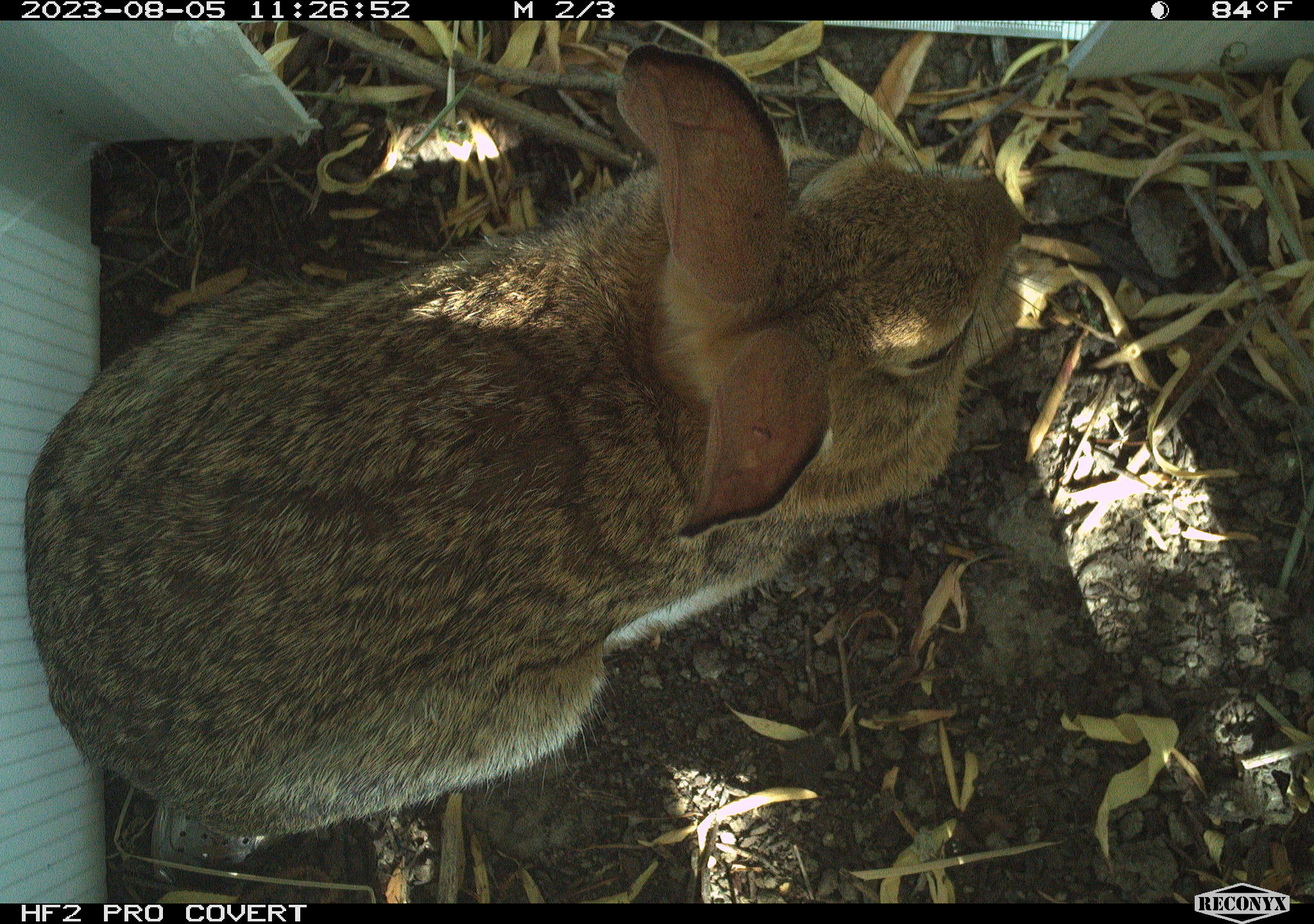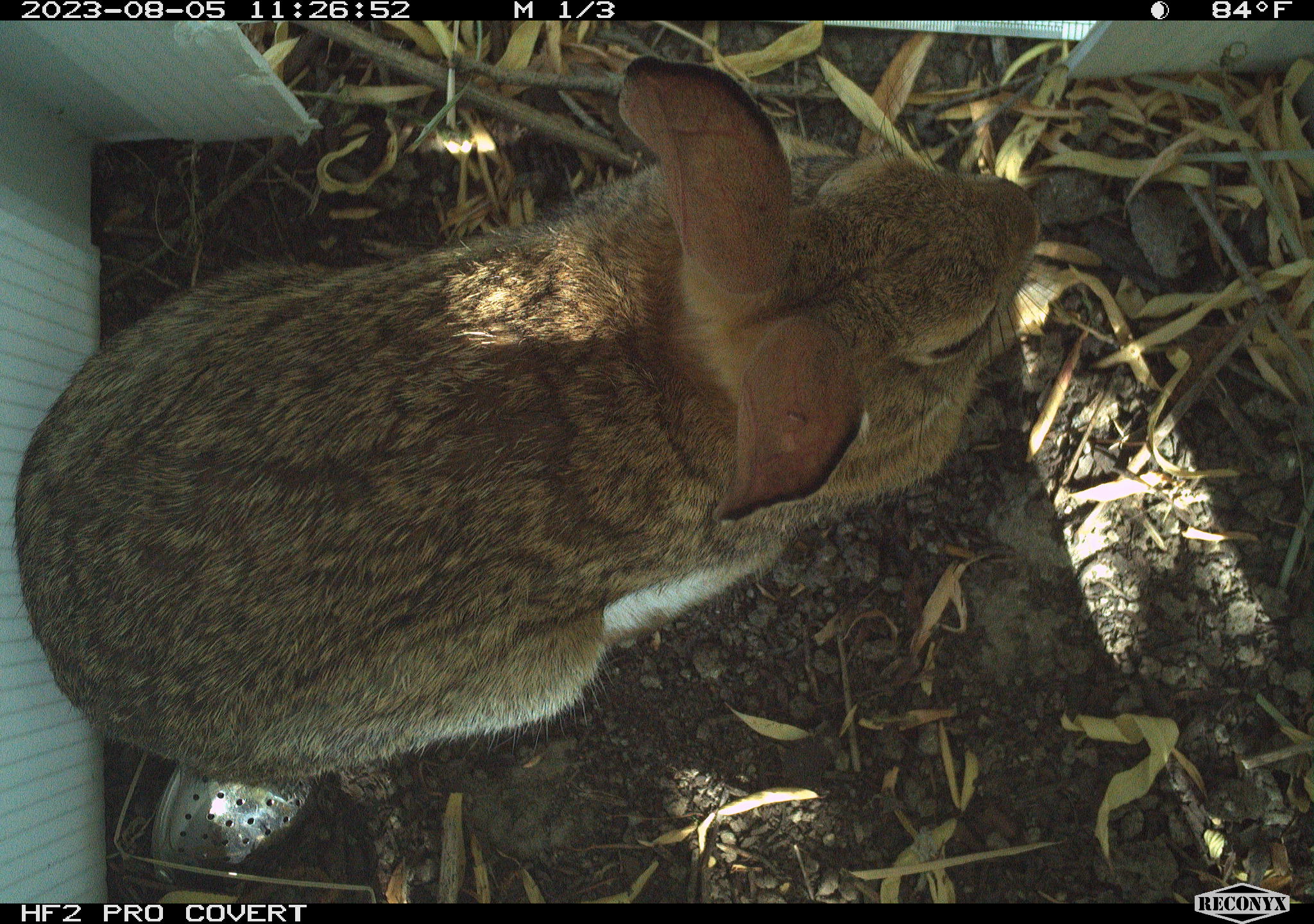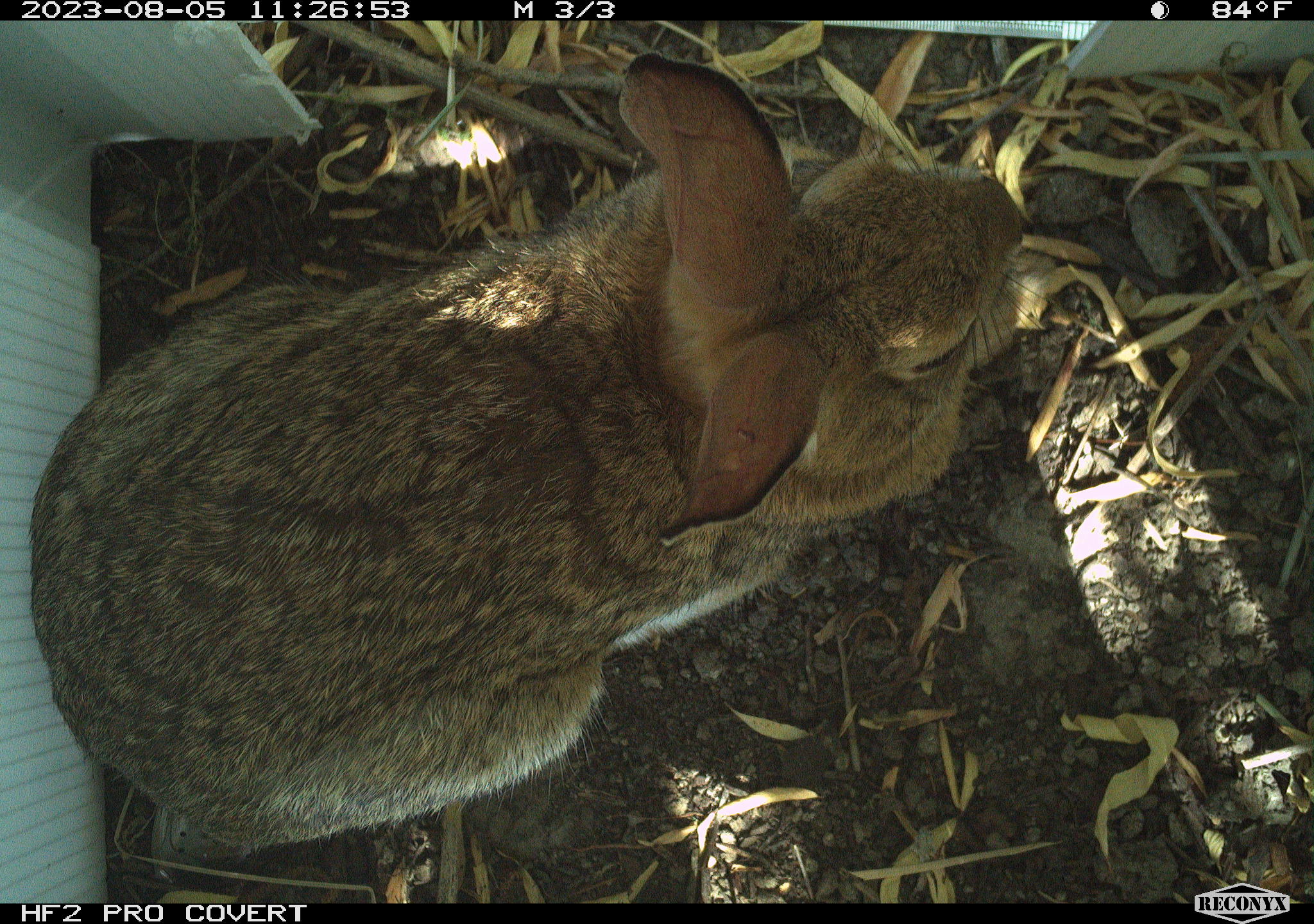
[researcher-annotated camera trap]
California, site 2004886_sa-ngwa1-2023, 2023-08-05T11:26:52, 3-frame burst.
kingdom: Animalia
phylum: Chordata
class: Mammalia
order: Lagomorpha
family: Leporidae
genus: Sylvilagus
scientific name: Sylvilagus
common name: cottontail rabbits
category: sylvilagus species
Sylvilagus species (cottontail rabbits) (Sylvilagus).